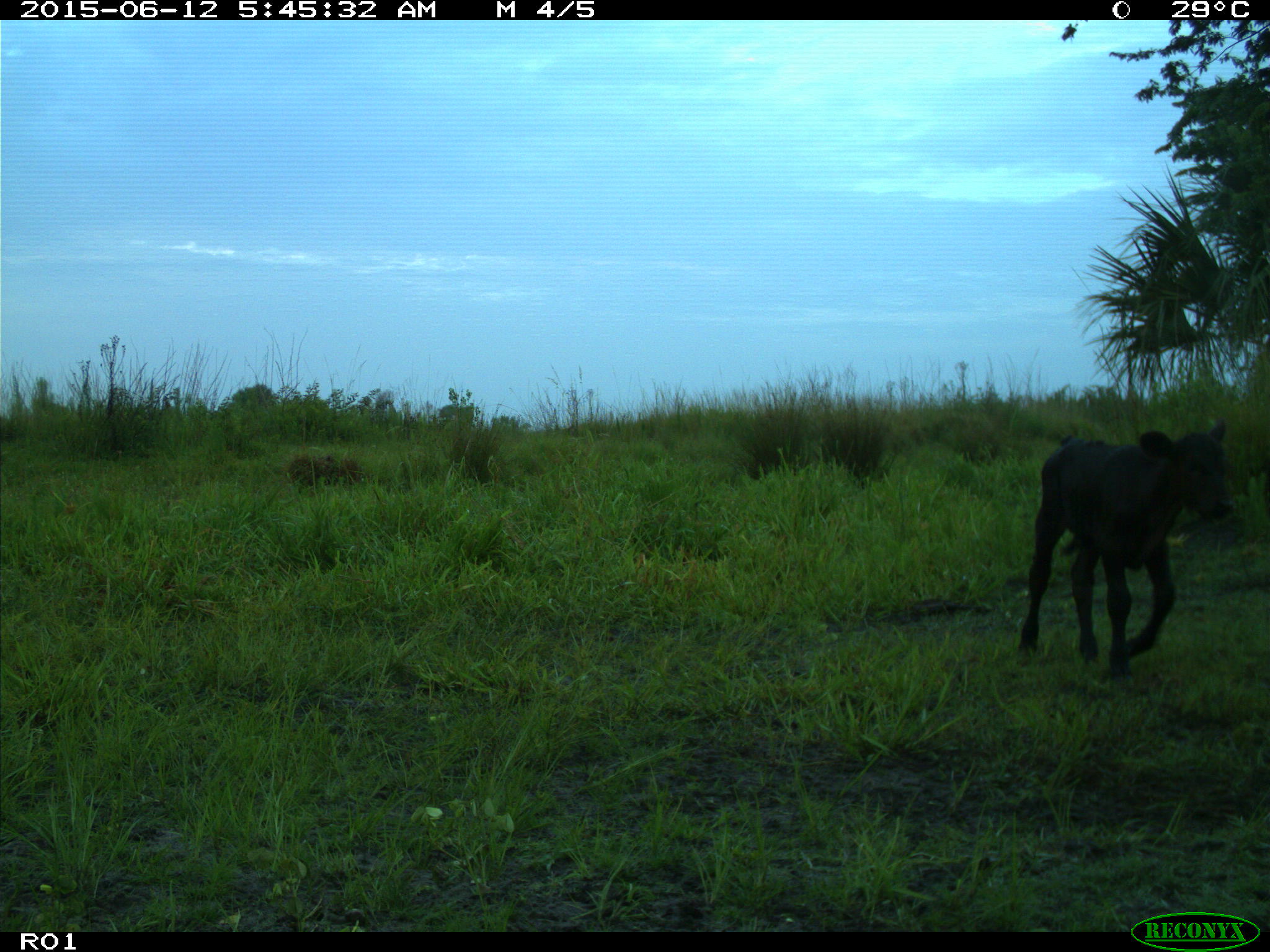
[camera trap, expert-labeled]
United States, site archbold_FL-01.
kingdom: Animalia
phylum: Chordata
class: Mammalia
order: Artiodactyla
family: Bovidae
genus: Bos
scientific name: Bos taurus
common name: domestic cow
Bos taurus (domestic cow).